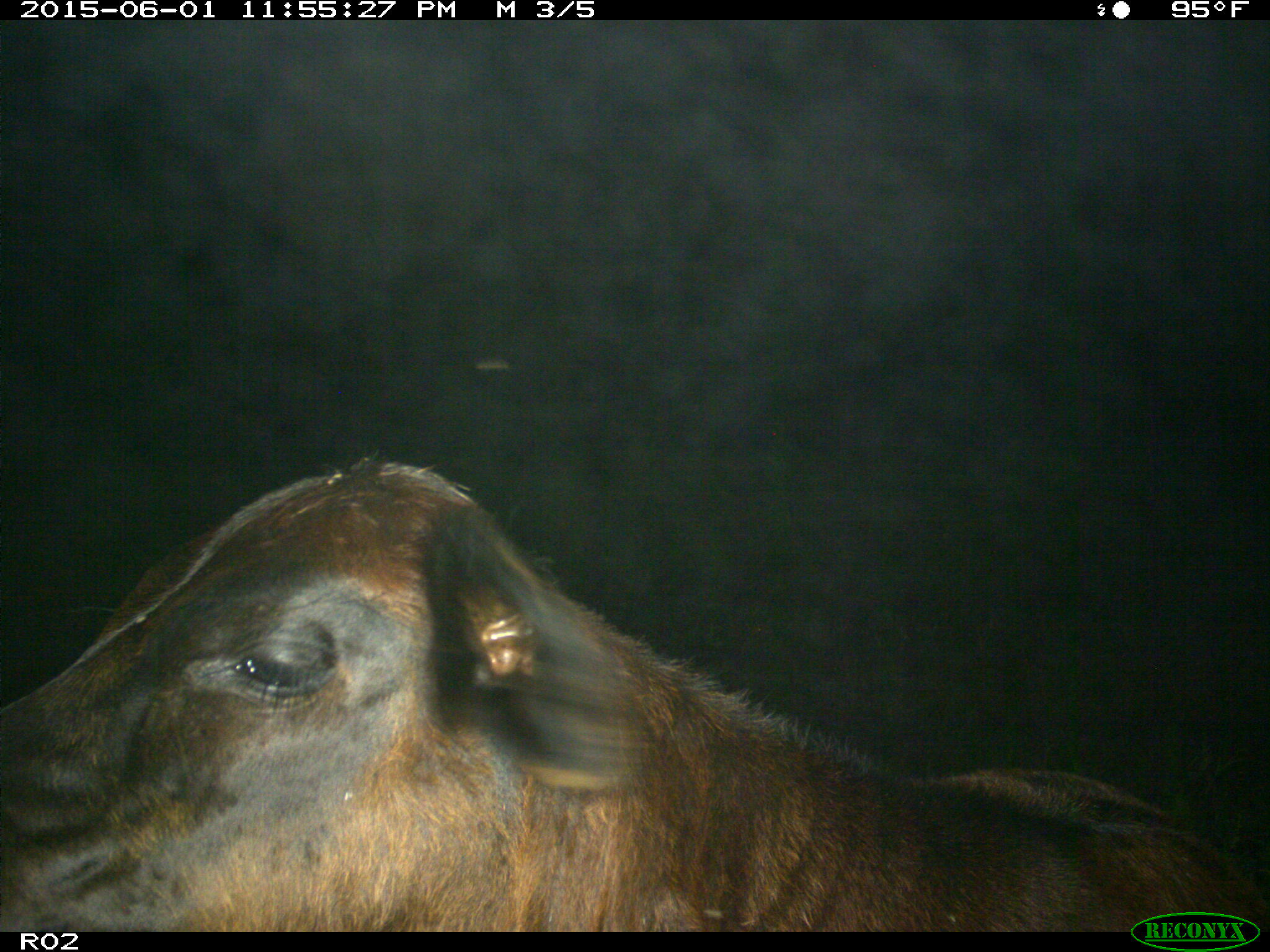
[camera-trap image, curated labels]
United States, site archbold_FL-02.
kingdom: Animalia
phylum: Chordata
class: Mammalia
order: Artiodactyla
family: Bovidae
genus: Bos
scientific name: Bos taurus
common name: domestic cow